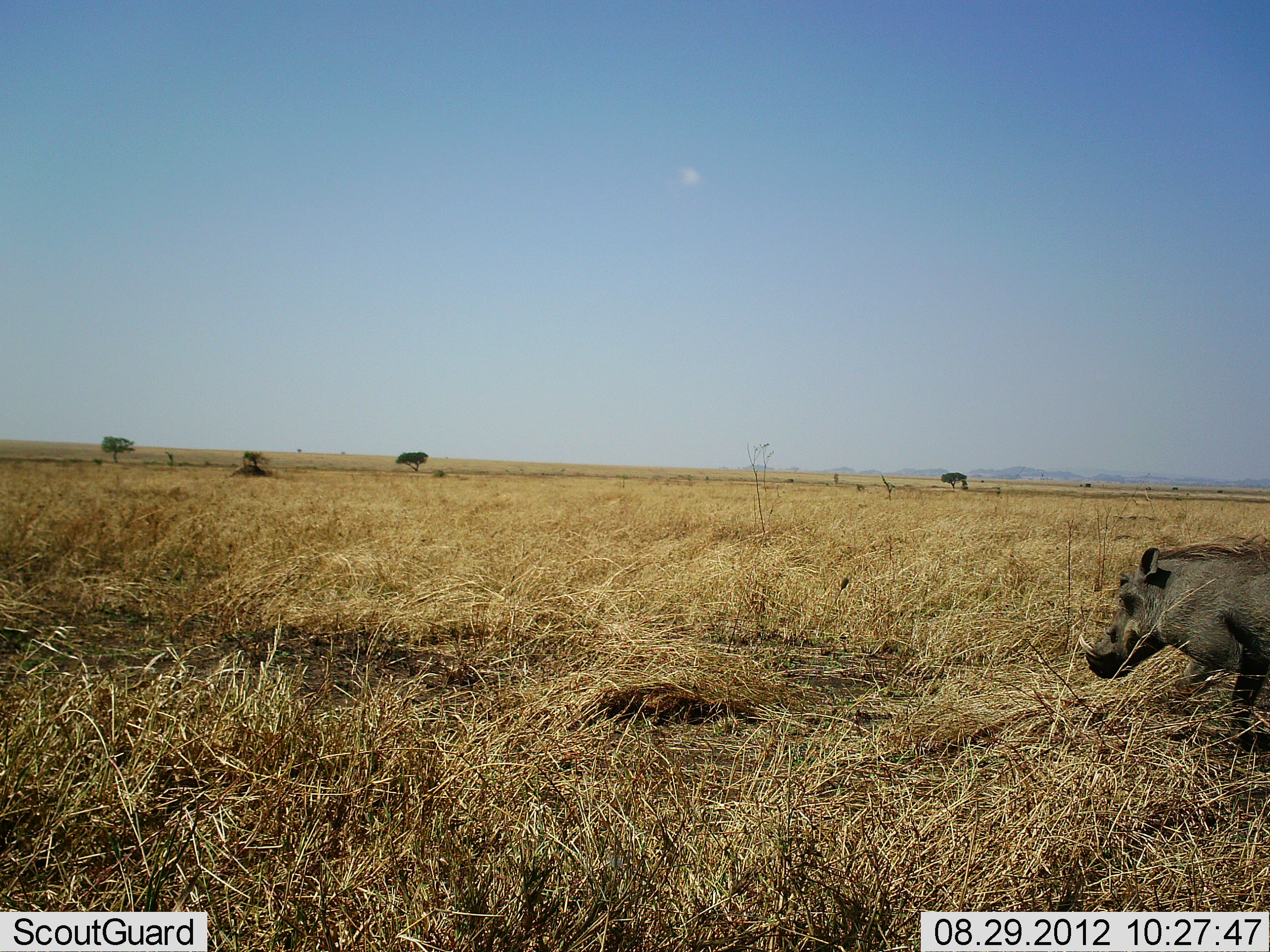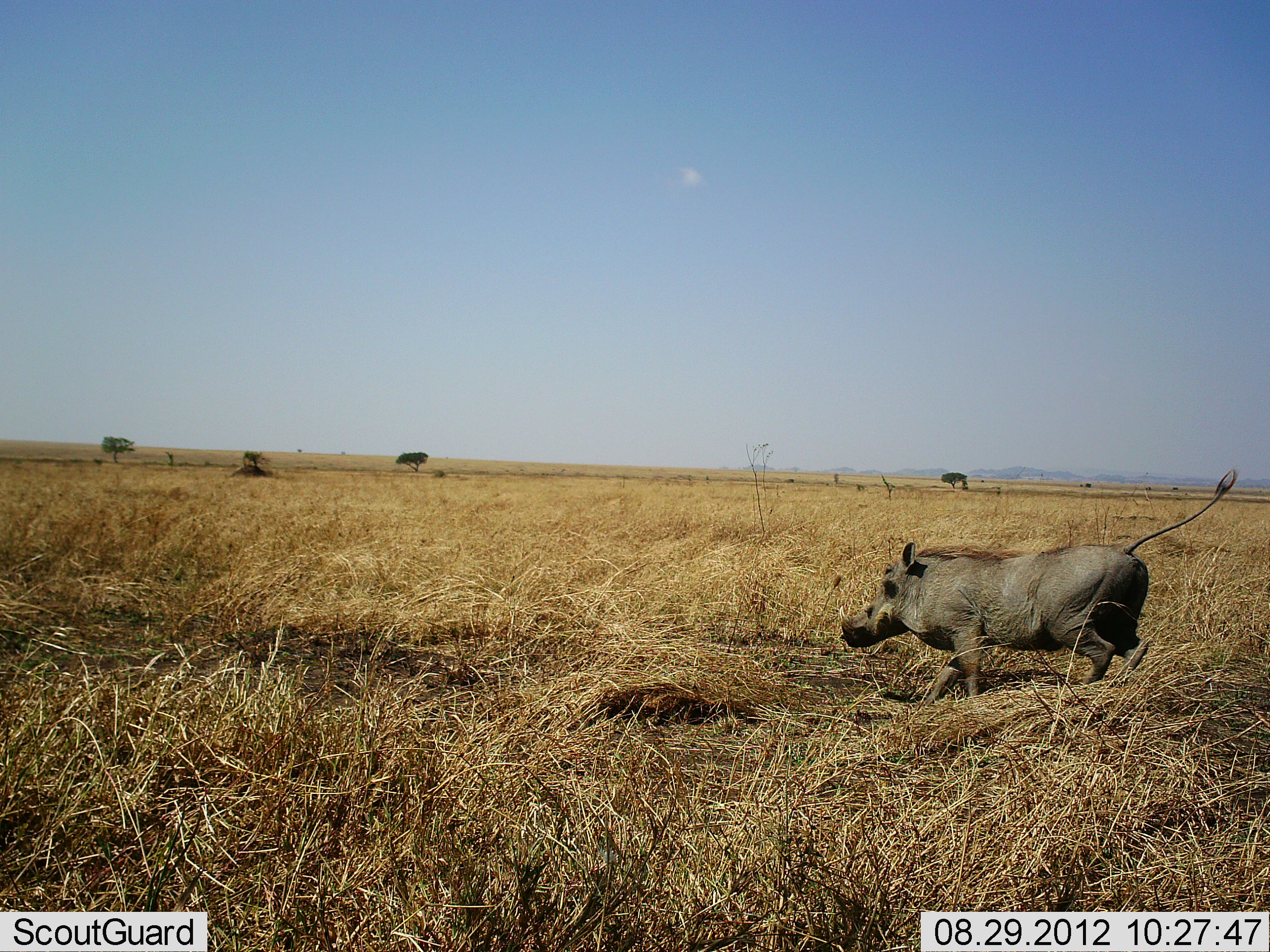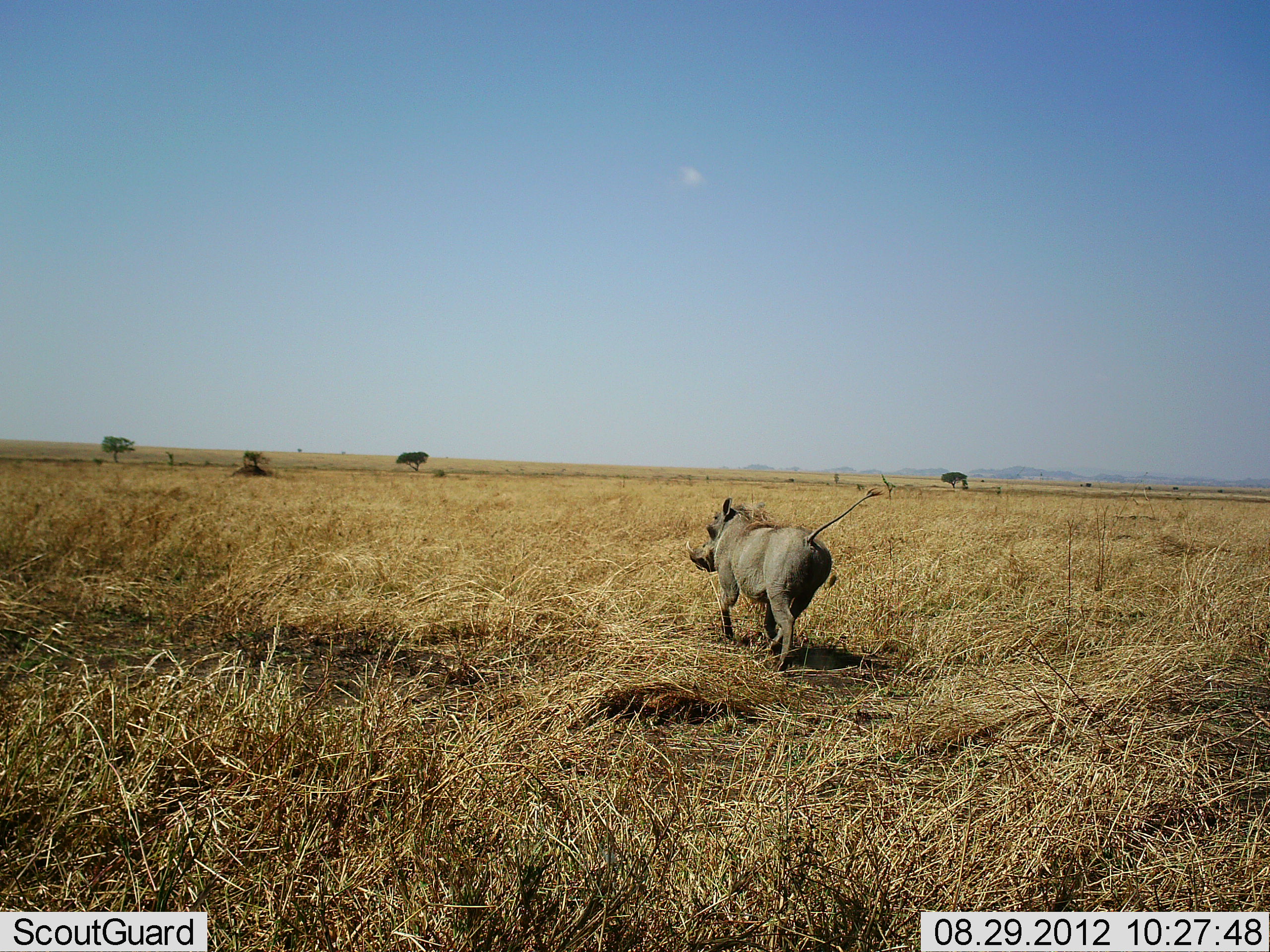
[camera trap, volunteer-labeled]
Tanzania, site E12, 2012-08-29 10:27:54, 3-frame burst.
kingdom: Animalia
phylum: Chordata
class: Mammalia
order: Artiodactyla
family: Suidae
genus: Phacochoerus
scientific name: Phacochoerus africanus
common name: warthog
Warthog (Phacochoerus africanus), count 1. Behavior (volunteer vote fractions): standing 0%, resting 0%, moving 100%, interacting 0%. Young present (vote fraction): 0%. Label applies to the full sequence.